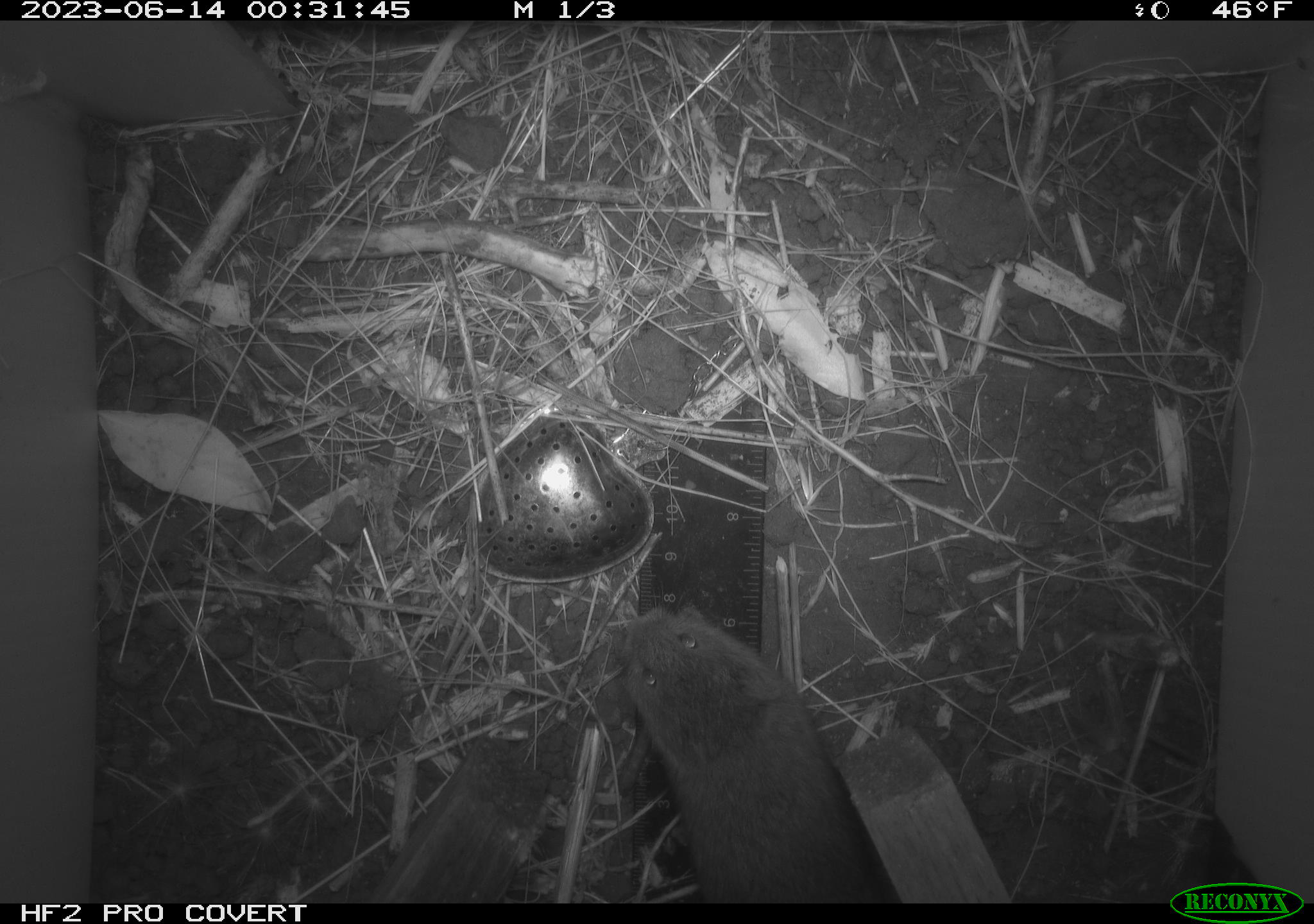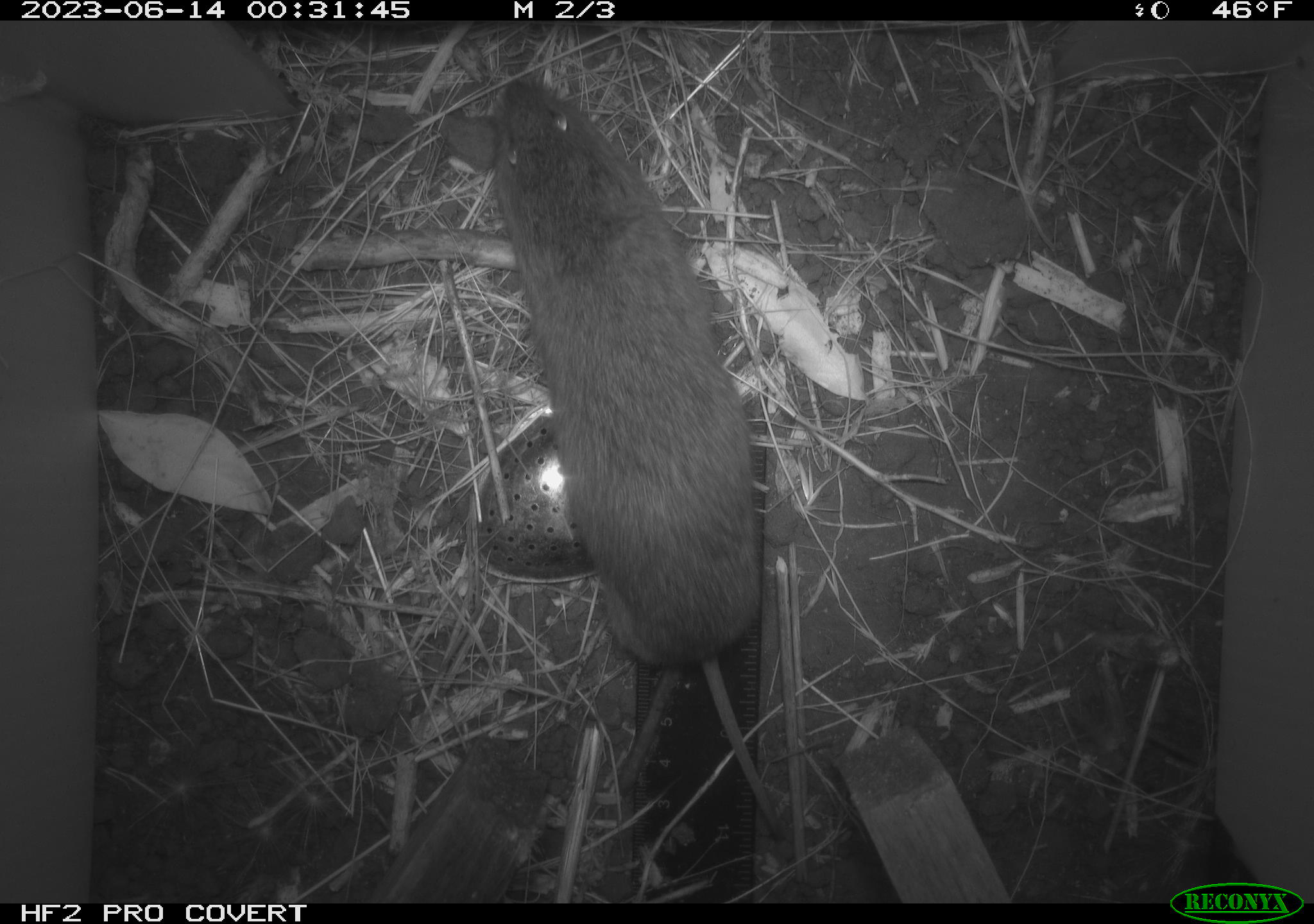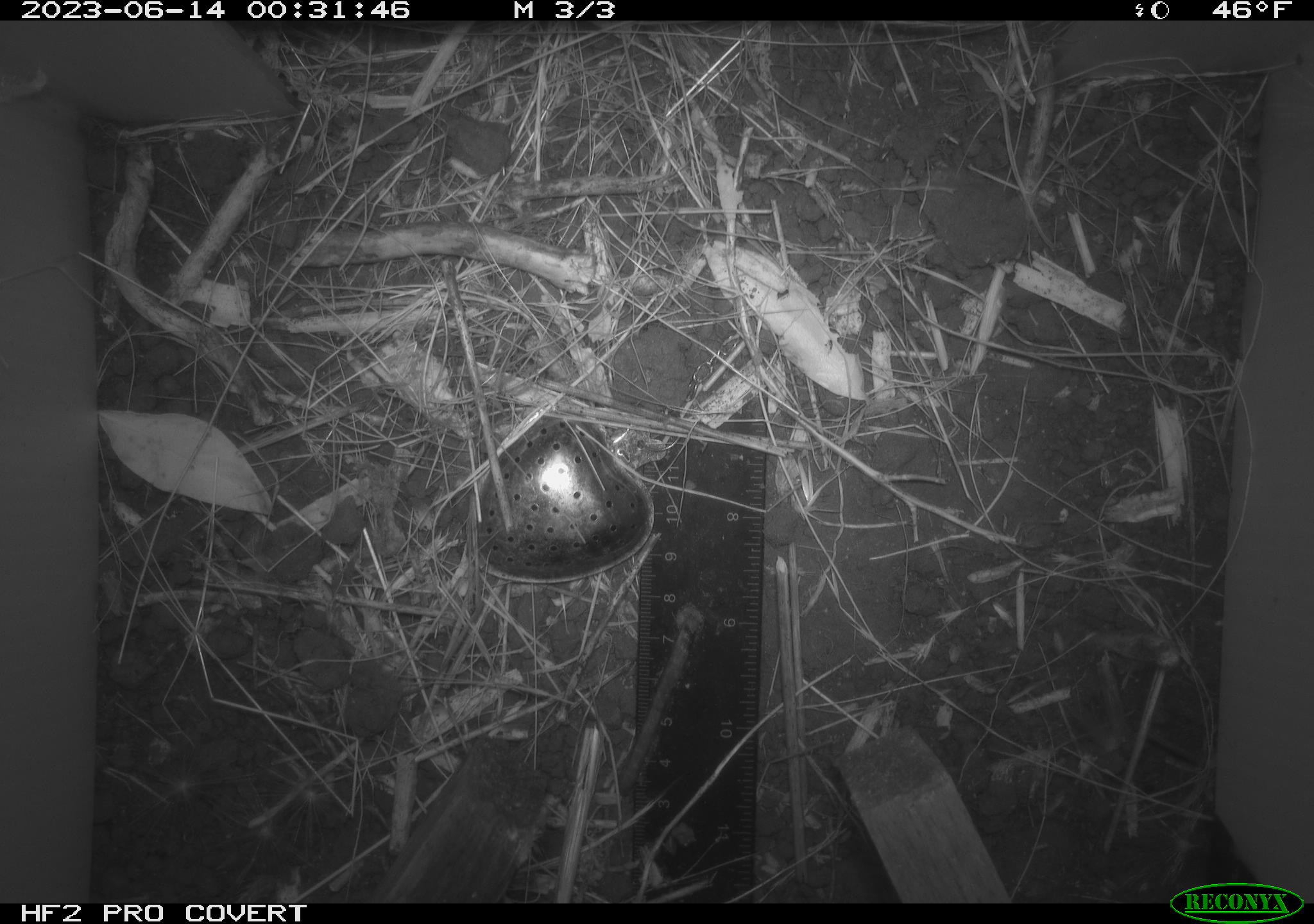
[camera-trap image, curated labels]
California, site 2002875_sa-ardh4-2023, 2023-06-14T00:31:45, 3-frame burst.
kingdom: Animalia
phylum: Chordata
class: Mammalia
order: Rodentia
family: Cricetidae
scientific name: Arvicolinae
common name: voles, lemmings, and muskrats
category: arvicolinae subfamily